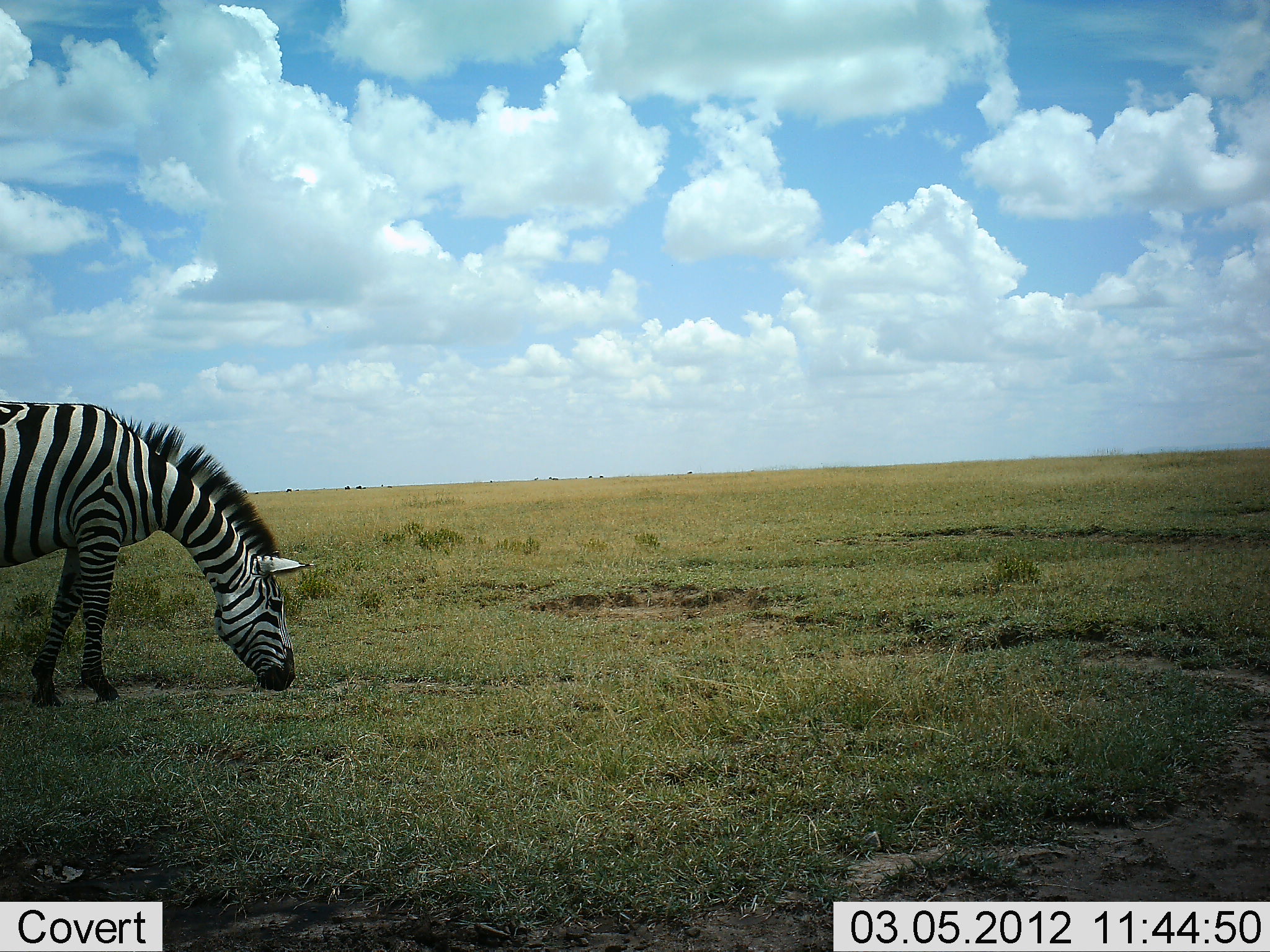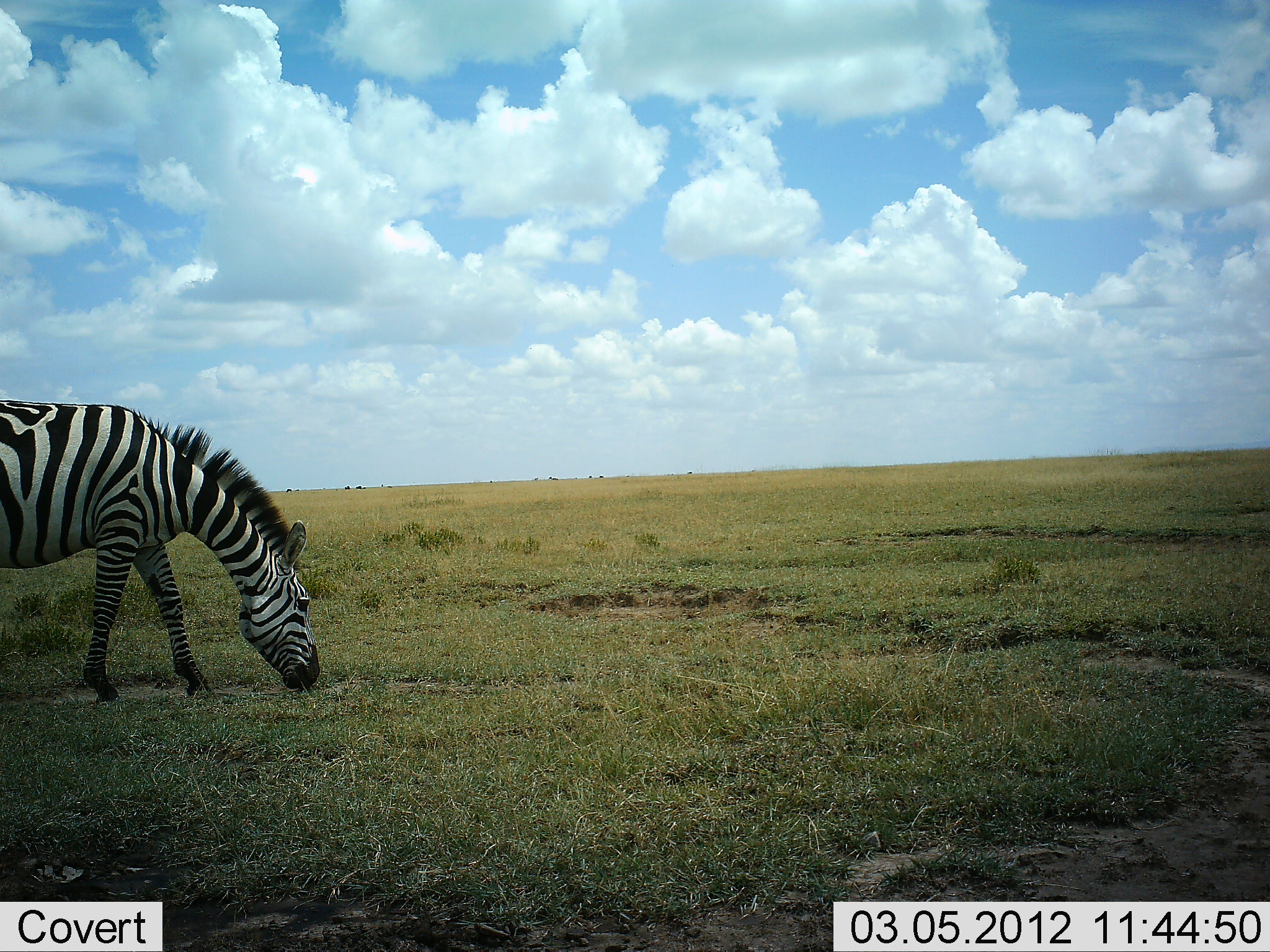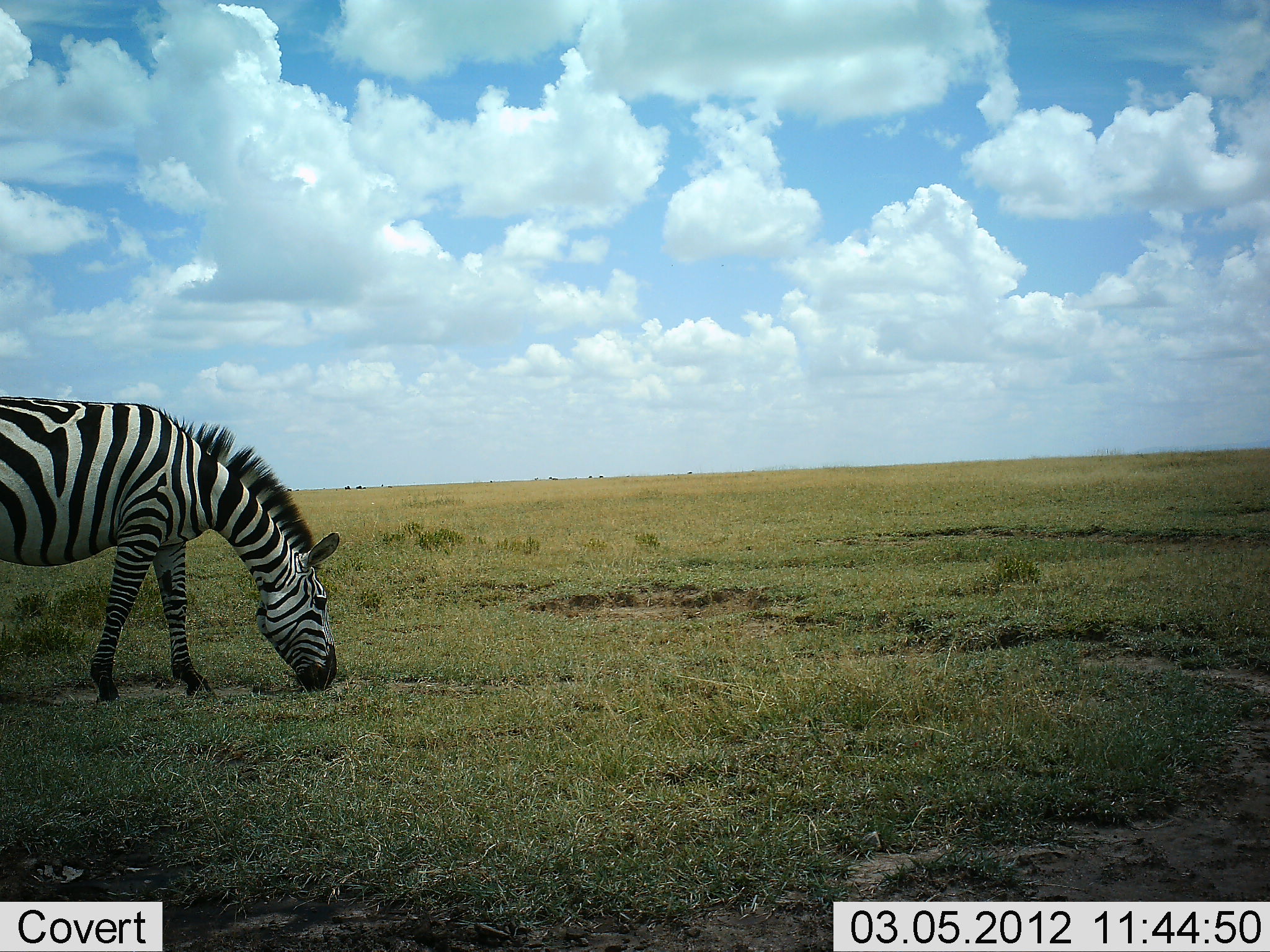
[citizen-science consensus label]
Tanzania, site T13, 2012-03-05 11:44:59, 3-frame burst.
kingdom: Animalia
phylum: Chordata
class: Mammalia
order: Perissodactyla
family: Equidae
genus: Equus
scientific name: Equus quagga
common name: plains zebra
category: zebra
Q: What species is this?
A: Zebra (plains zebra) (Equus quagga).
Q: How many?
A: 1.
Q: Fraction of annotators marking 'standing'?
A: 8%.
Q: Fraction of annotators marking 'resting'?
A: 0%.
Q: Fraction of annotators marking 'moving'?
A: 21%.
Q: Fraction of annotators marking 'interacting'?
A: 0%.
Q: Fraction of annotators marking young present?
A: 0%.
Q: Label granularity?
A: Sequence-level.